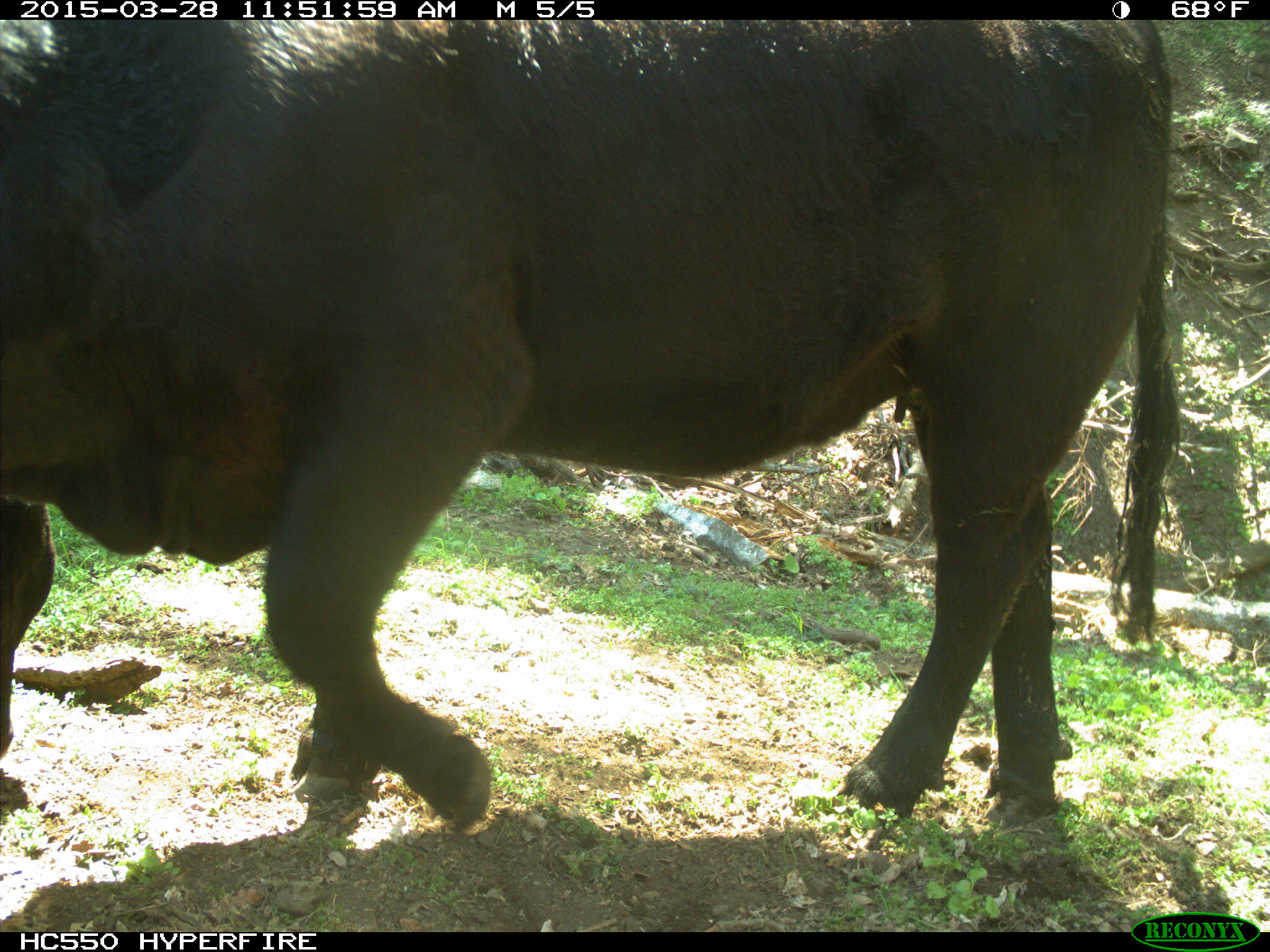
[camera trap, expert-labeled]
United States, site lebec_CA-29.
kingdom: Animalia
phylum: Chordata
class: Mammalia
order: Artiodactyla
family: Bovidae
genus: Bos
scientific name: Bos taurus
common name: domestic cow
Bos taurus (domestic cow).